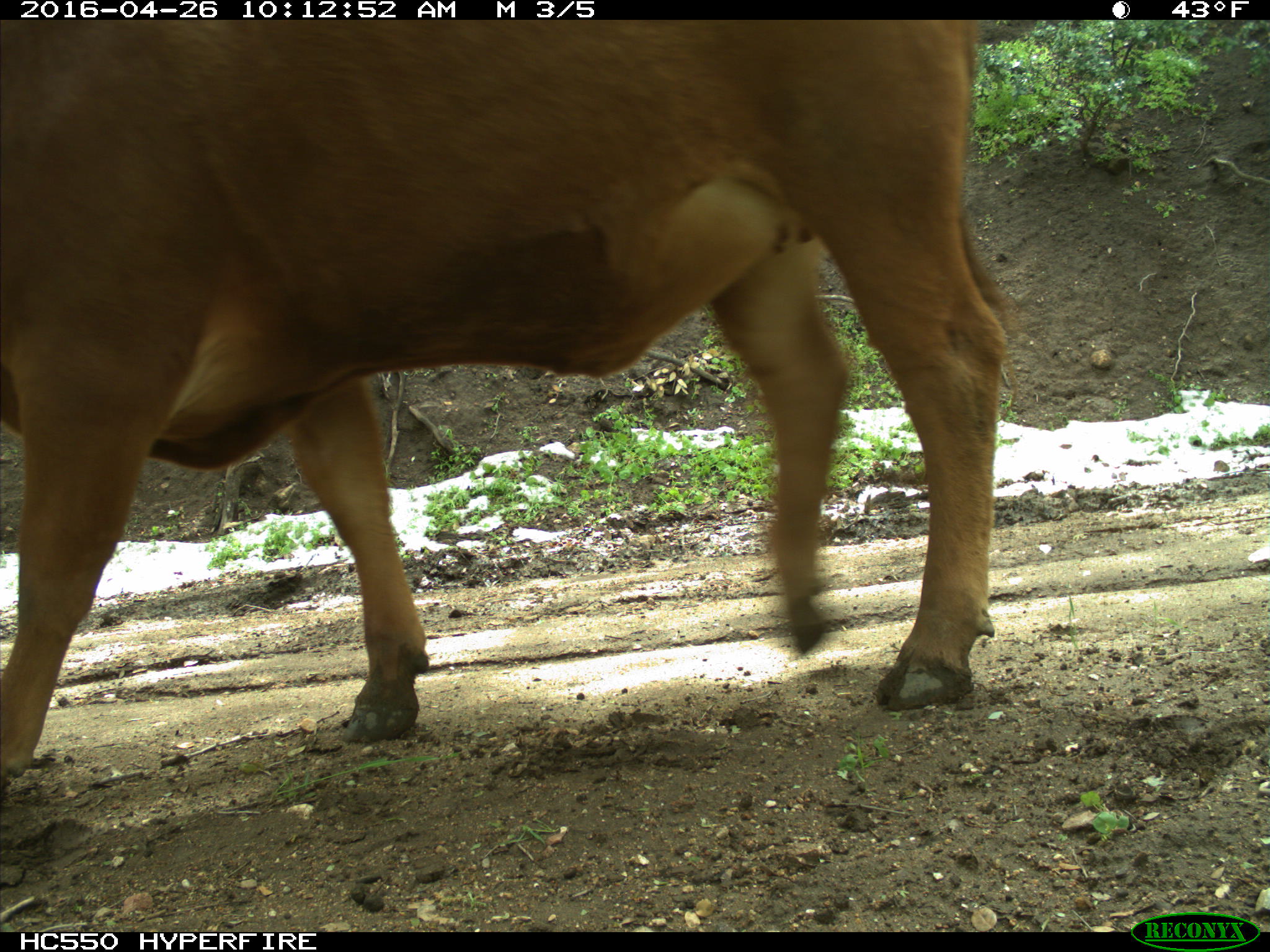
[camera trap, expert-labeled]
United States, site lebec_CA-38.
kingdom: Animalia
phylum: Chordata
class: Mammalia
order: Artiodactyla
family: Bovidae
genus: Bos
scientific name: Bos taurus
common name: domestic cow